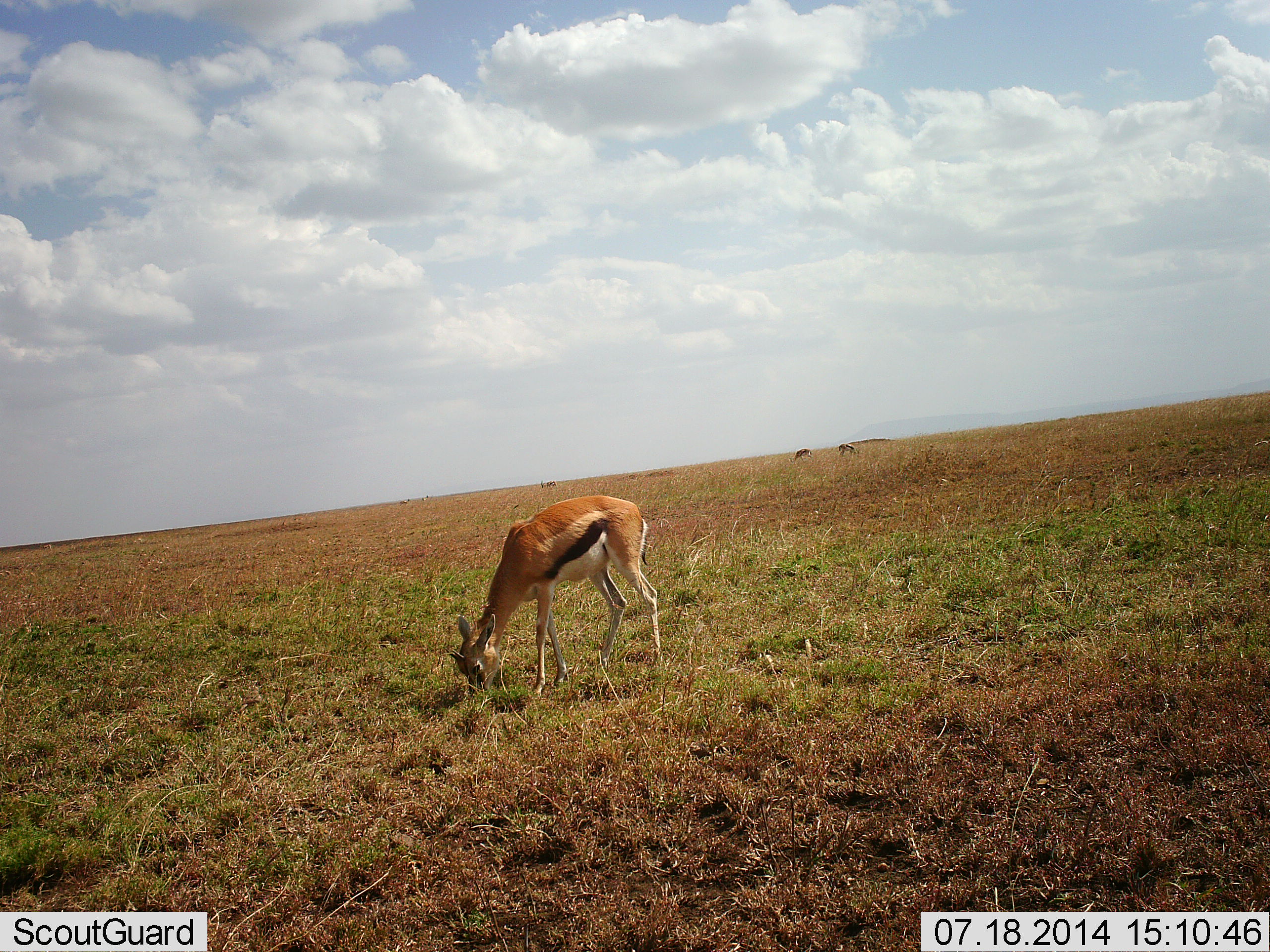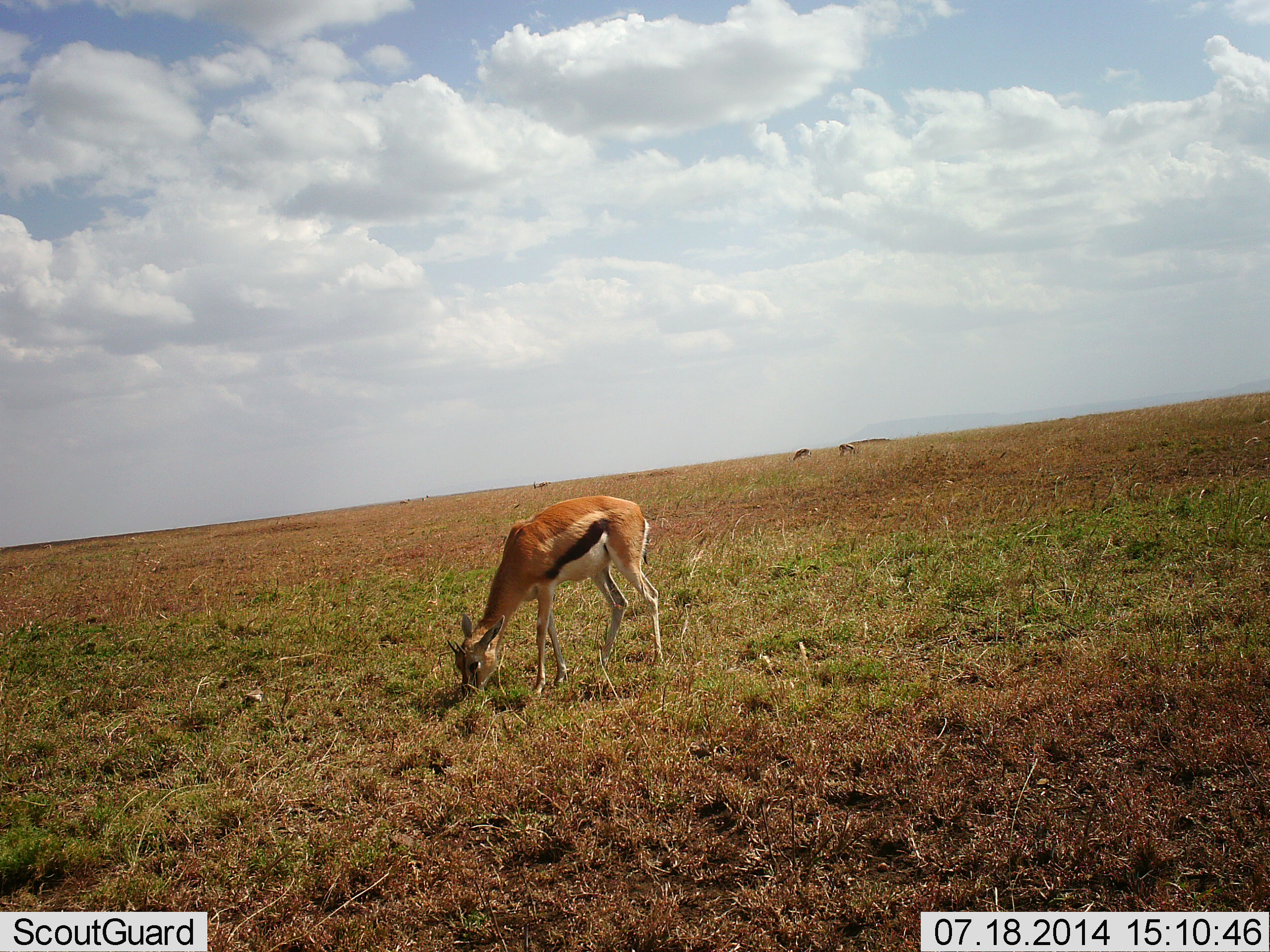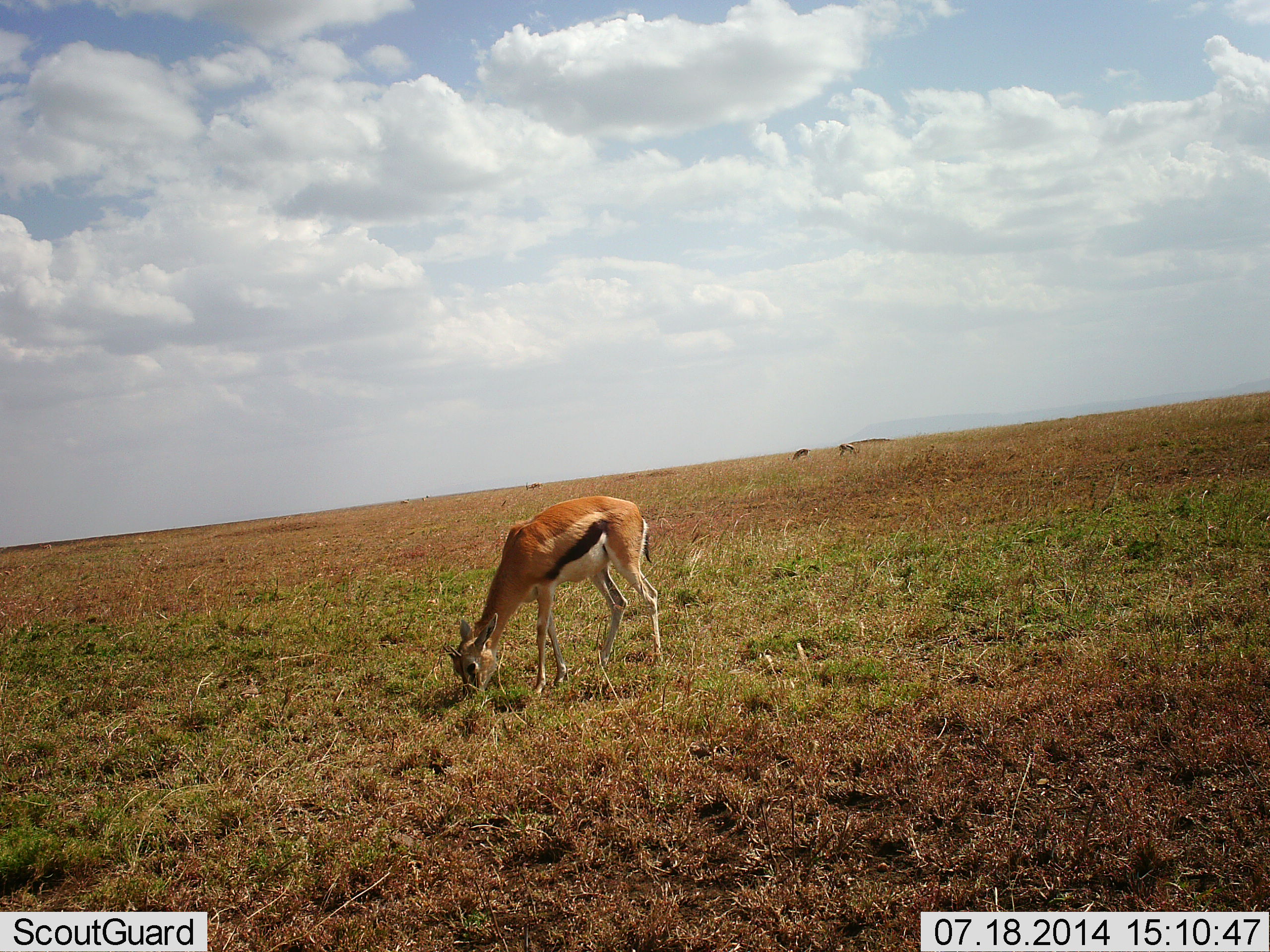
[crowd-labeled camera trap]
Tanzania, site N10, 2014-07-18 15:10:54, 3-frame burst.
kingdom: Animalia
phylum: Chordata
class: Mammalia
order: Artiodactyla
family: Bovidae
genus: Eudorcas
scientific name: Eudorcas thomsonii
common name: thomson's gazelle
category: gazellethomsons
Gazellethomsons (thomson's gazelle) (Eudorcas thomsonii), count 3. Behavior (volunteer vote fractions): standing 17%, resting 0%, moving 17%, interacting 0%. Young present (vote fraction): 0%. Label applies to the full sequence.